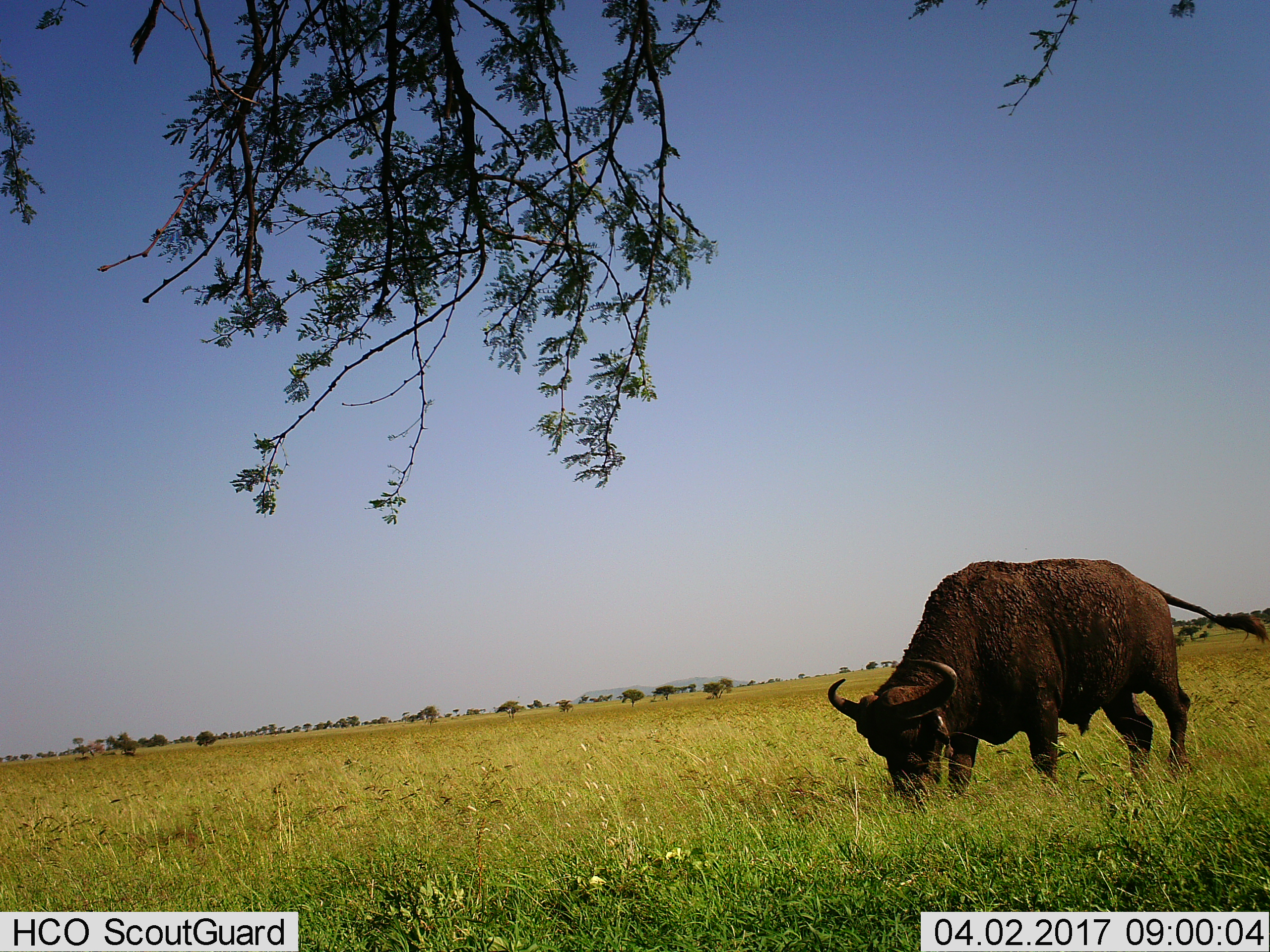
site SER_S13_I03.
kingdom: Animalia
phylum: Chordata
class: Mammalia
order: Artiodactyla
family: Bovidae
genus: Syncerus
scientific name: Syncerus caffer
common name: african buffalo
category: buffalo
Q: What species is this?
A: Buffalo (african buffalo) (Syncerus caffer).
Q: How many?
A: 1.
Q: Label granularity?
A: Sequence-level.